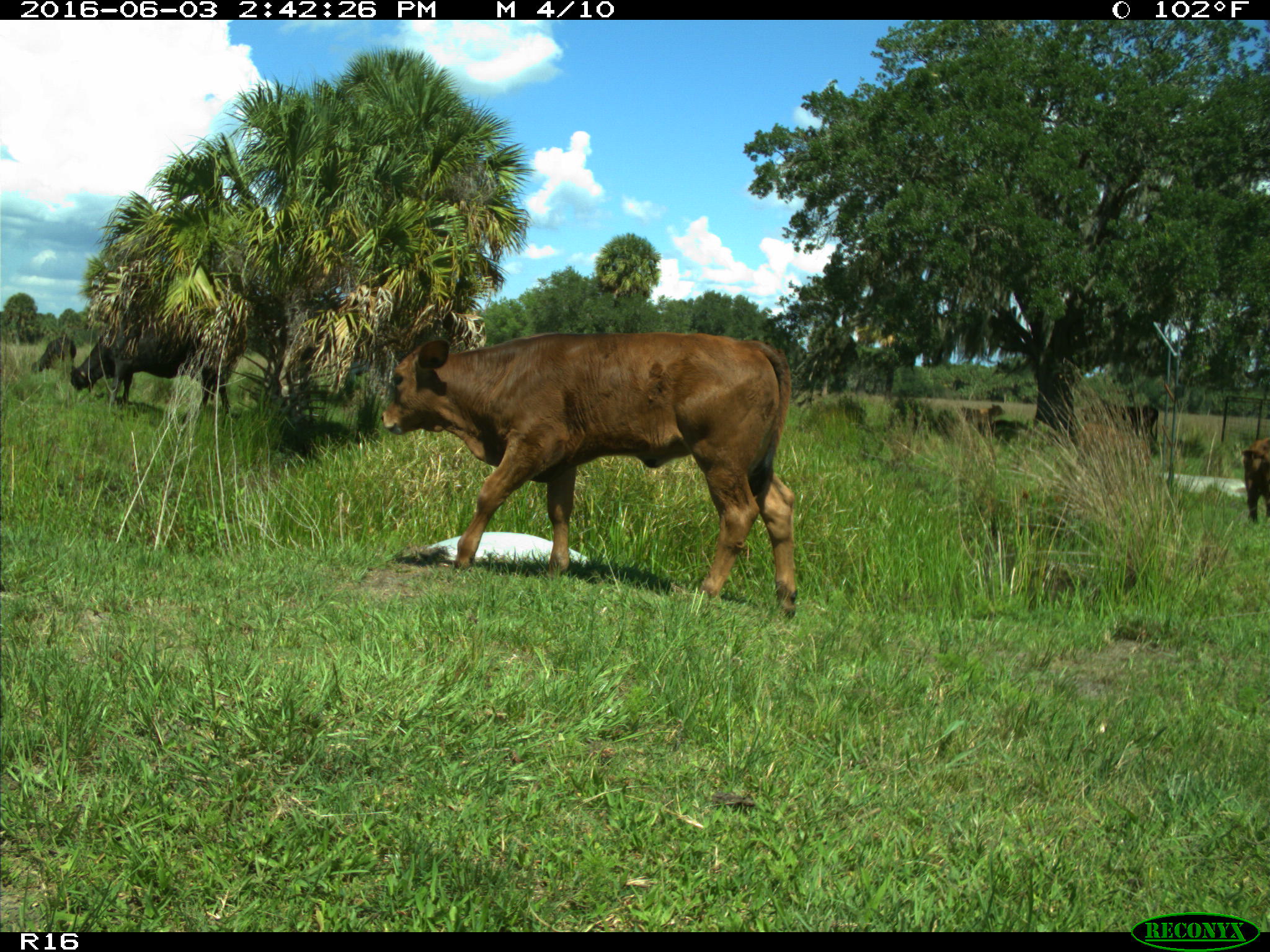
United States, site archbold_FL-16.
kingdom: Animalia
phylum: Chordata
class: Mammalia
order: Artiodactyla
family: Bovidae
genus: Bos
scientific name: Bos taurus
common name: domestic cow